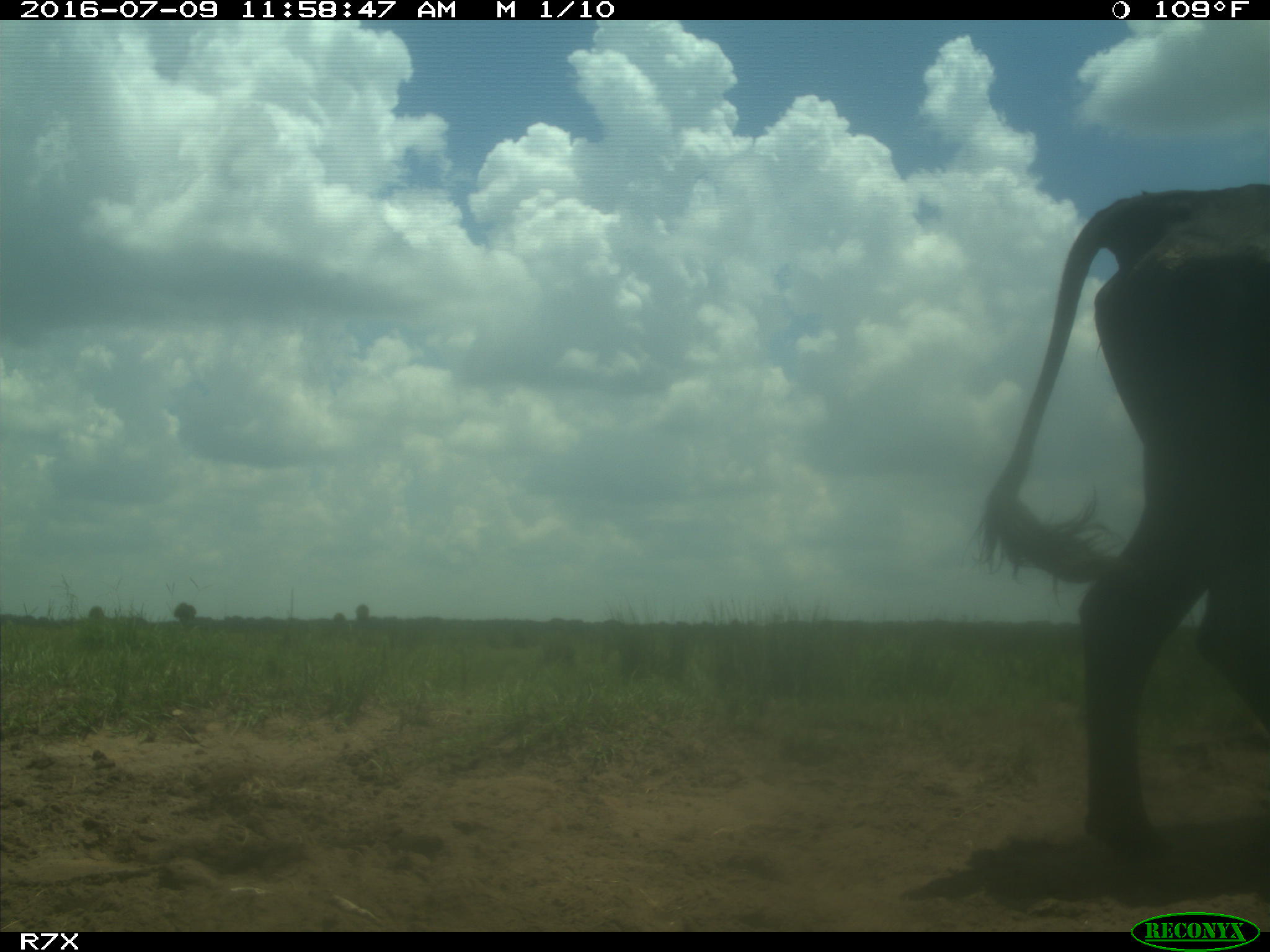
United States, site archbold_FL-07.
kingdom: Animalia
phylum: Chordata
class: Mammalia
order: Artiodactyla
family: Bovidae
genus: Bos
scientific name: Bos taurus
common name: domestic cow